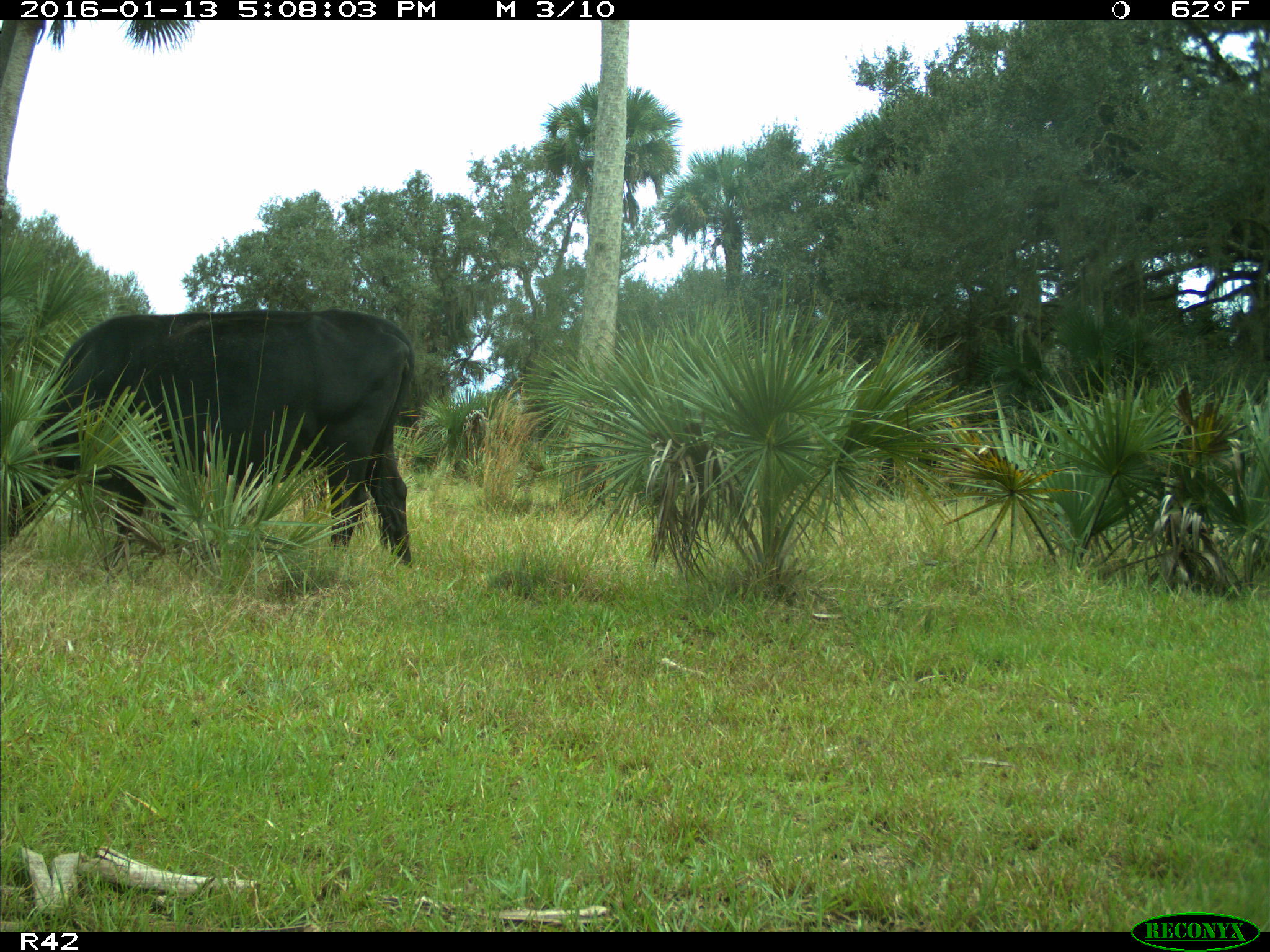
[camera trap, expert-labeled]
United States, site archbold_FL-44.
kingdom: Animalia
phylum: Chordata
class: Mammalia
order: Artiodactyla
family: Bovidae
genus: Bos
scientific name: Bos taurus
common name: domestic cow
Bos taurus (domestic cow).